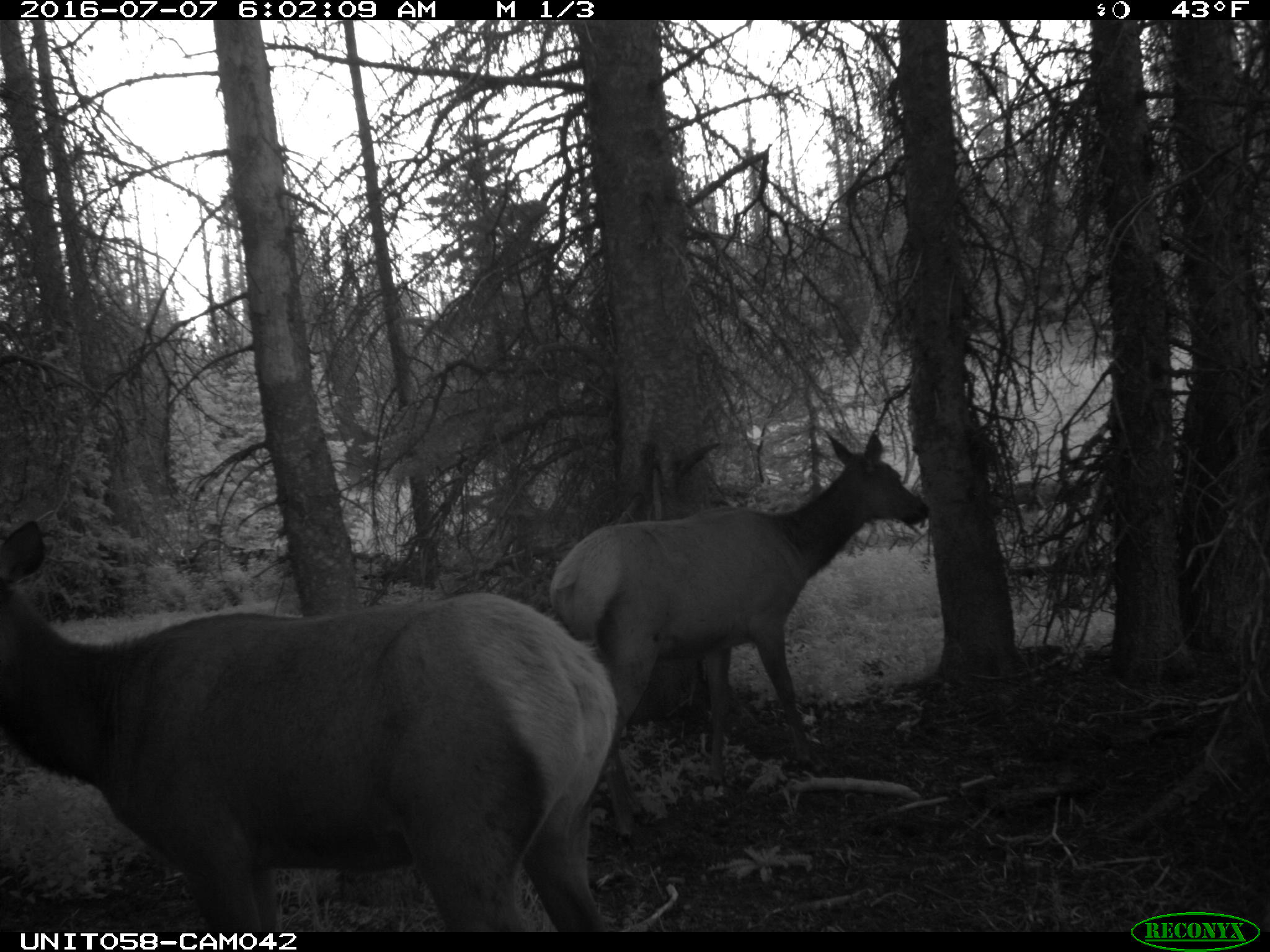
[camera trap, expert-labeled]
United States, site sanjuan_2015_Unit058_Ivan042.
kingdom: Animalia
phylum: Chordata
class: Mammalia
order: Artiodactyla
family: Cervidae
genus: Cervus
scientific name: Cervus elaphus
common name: red deer